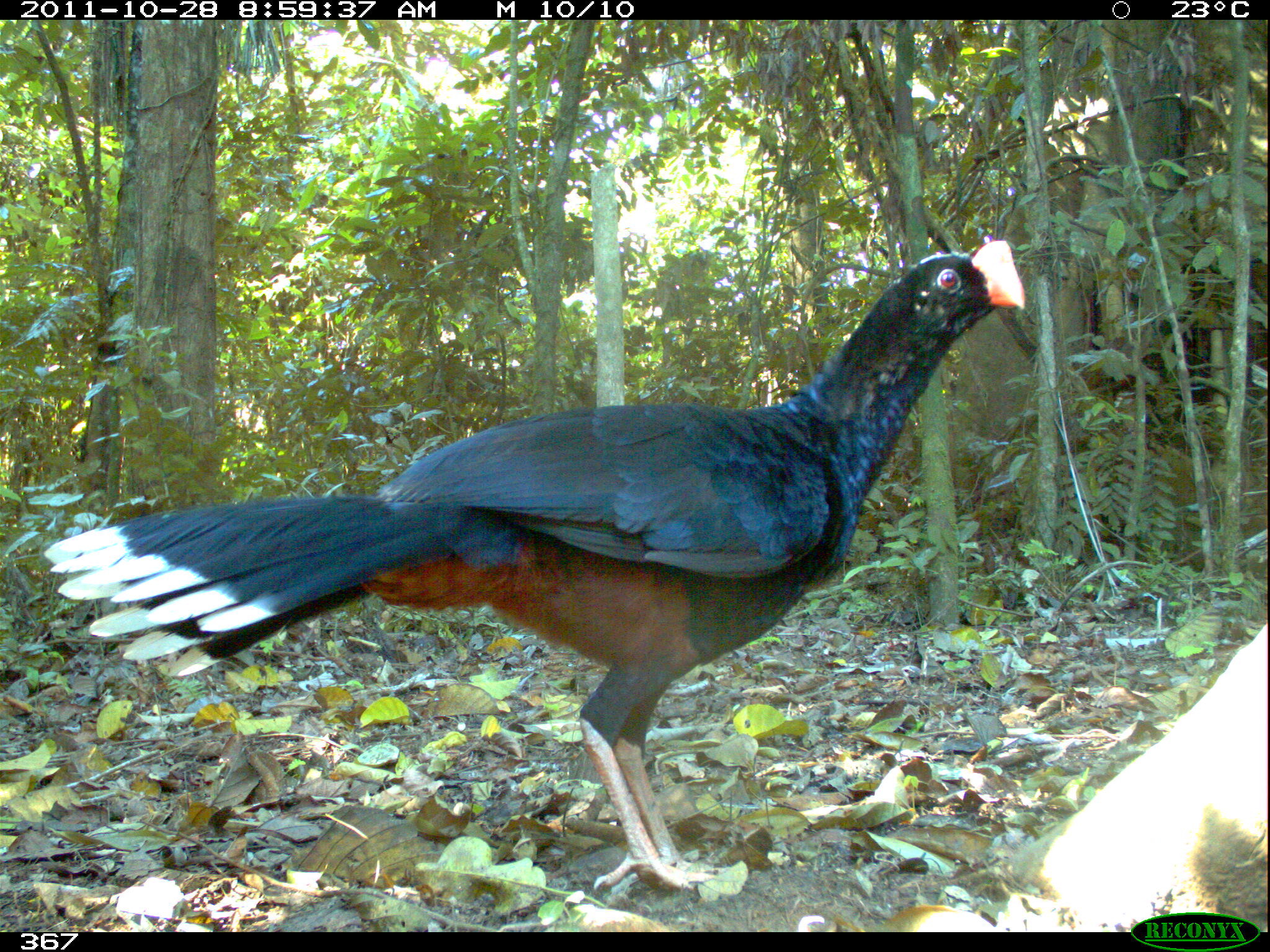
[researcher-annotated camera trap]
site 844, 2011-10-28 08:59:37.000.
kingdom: Animalia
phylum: Chordata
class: Aves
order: Galliformes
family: Cracidae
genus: Mitu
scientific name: Mitu tuberosum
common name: razor-billed curassow